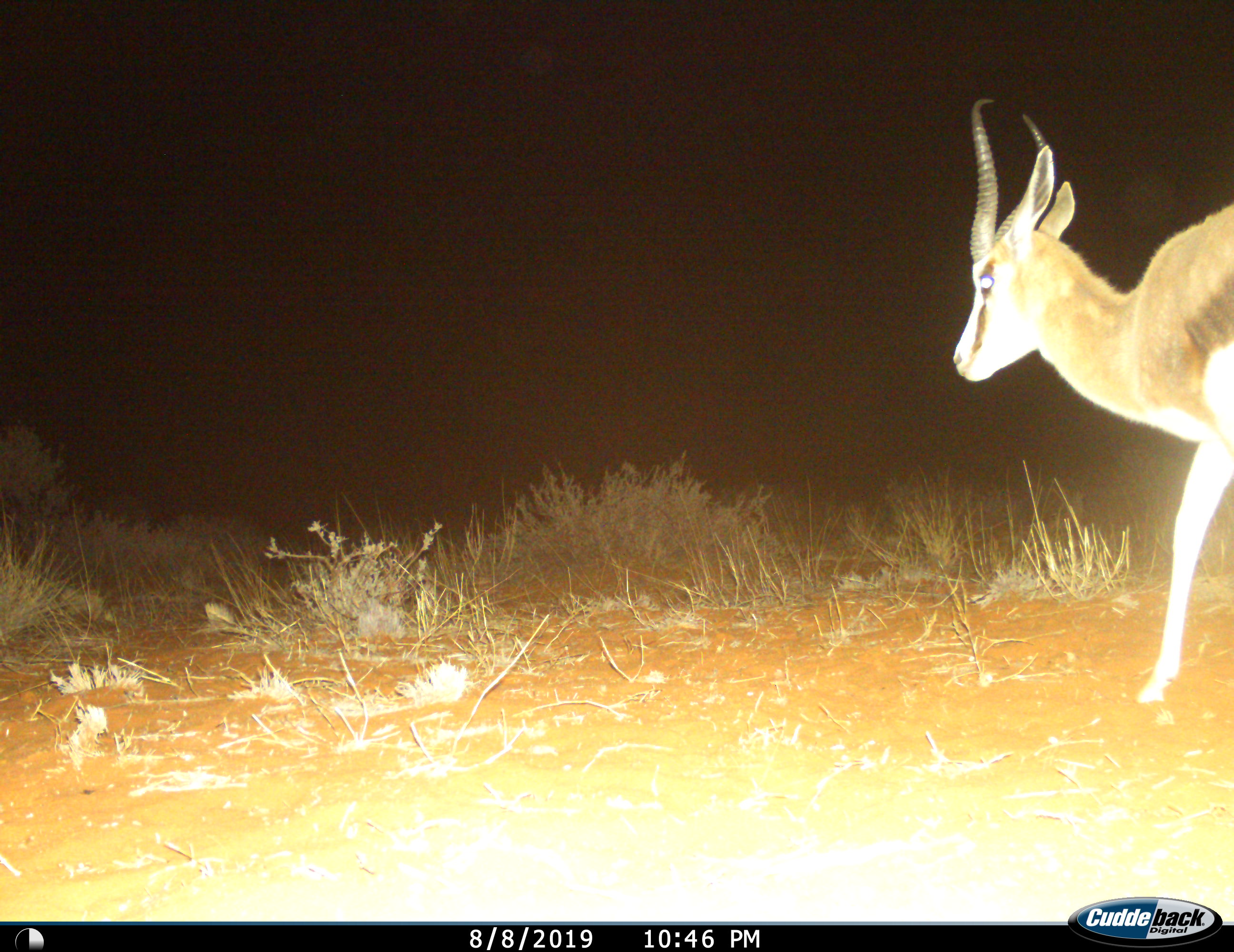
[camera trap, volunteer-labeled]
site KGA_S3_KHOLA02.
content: unidentified animal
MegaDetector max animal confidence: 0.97